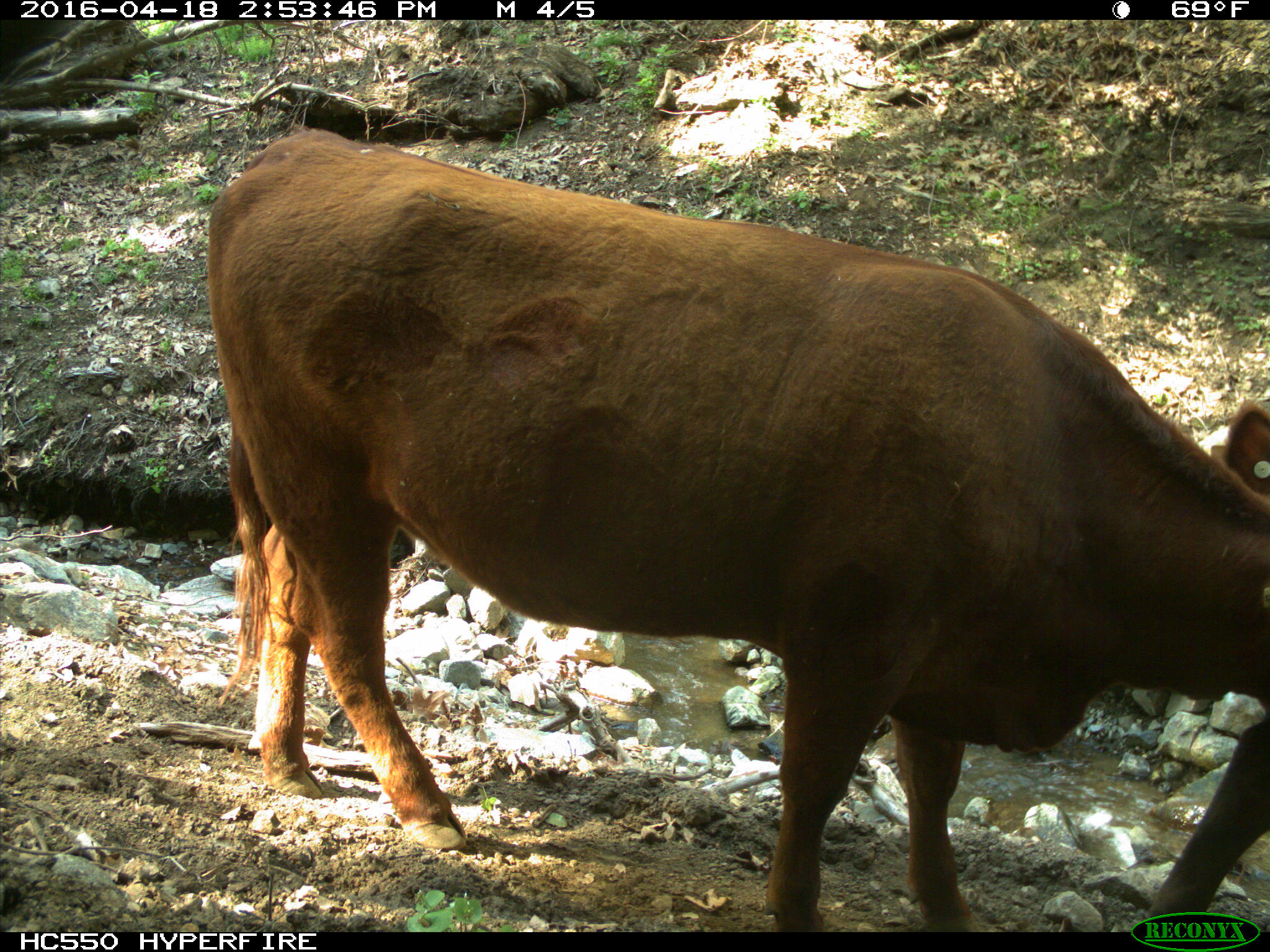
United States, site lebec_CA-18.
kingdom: Animalia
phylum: Chordata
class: Mammalia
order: Artiodactyla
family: Bovidae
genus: Bos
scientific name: Bos taurus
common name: domestic cow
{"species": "Bos taurus (domestic cow)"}